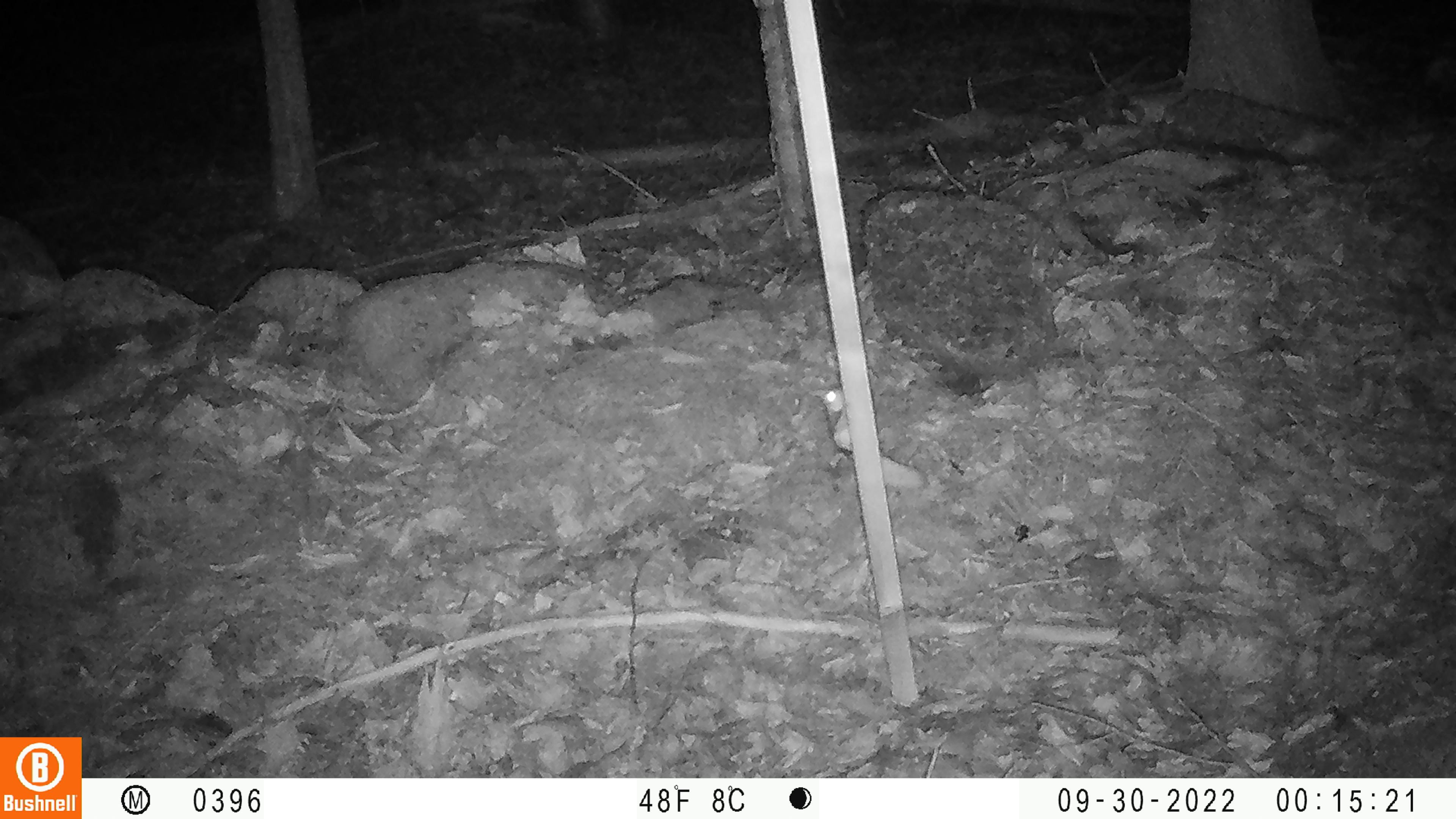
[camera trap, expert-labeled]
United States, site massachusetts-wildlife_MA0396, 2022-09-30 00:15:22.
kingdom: Animalia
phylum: Chordata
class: Mammalia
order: Rodentia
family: Sciuridae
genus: Glaucomys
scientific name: Glaucomys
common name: flying squirrel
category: flying squirrel sp.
Flying squirrel sp. (flying squirrel) (Glaucomys).